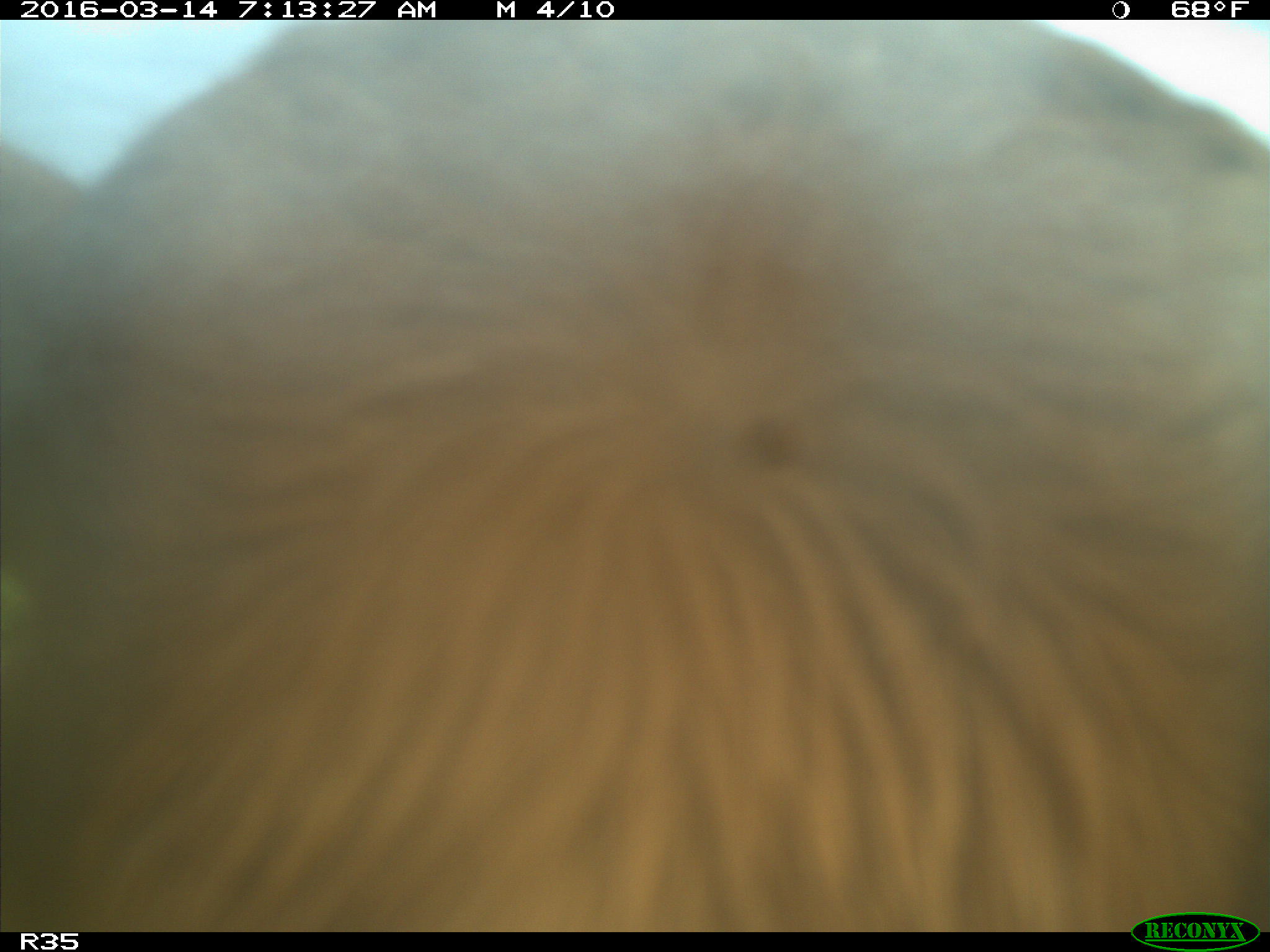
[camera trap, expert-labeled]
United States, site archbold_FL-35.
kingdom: Animalia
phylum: Chordata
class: Mammalia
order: Artiodactyla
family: Bovidae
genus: Bos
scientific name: Bos taurus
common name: domestic cow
Bos taurus (domestic cow).